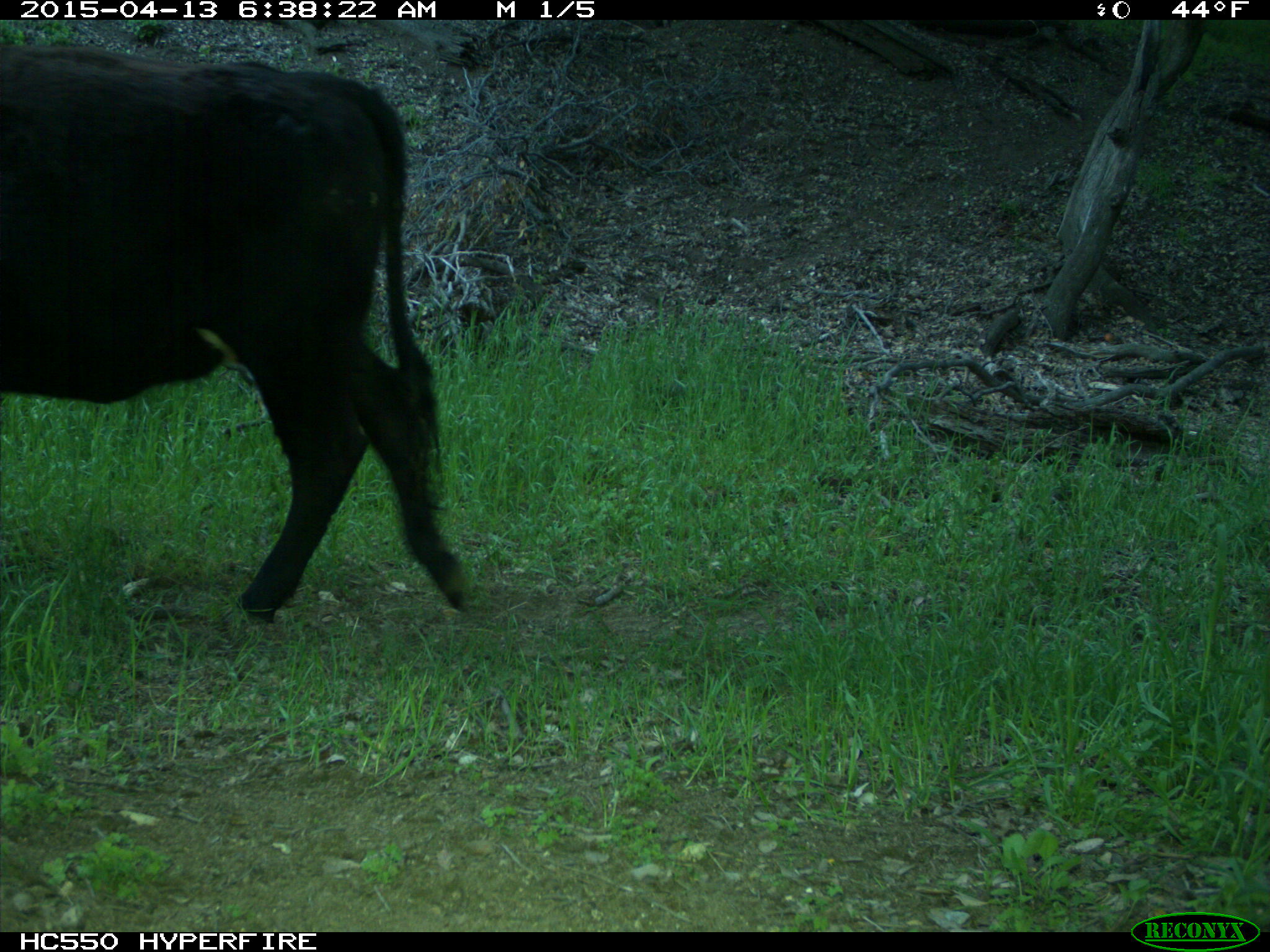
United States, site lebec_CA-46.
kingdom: Animalia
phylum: Chordata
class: Mammalia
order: Artiodactyla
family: Bovidae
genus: Bos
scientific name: Bos taurus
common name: domestic cow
Bos taurus (domestic cow).